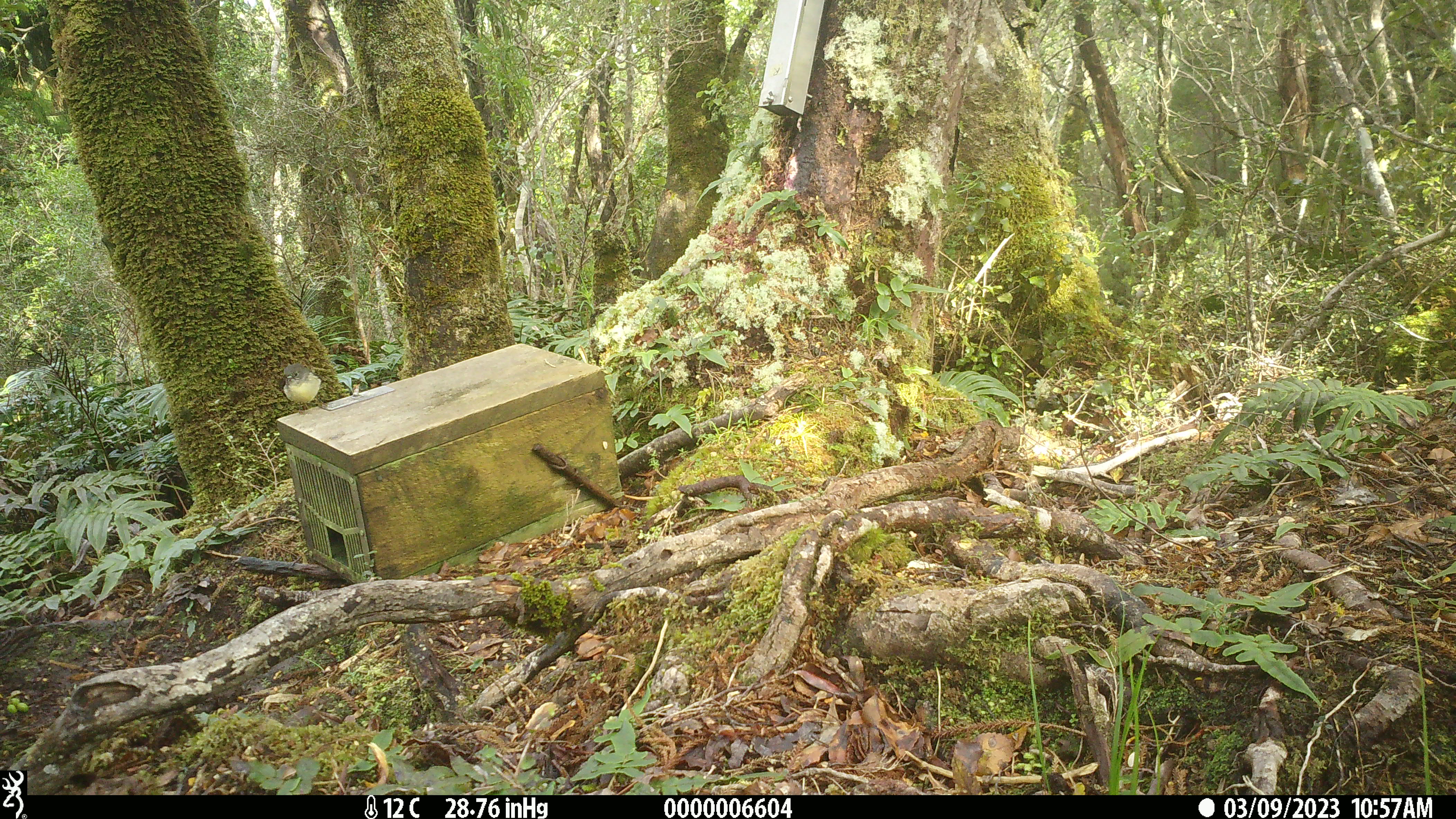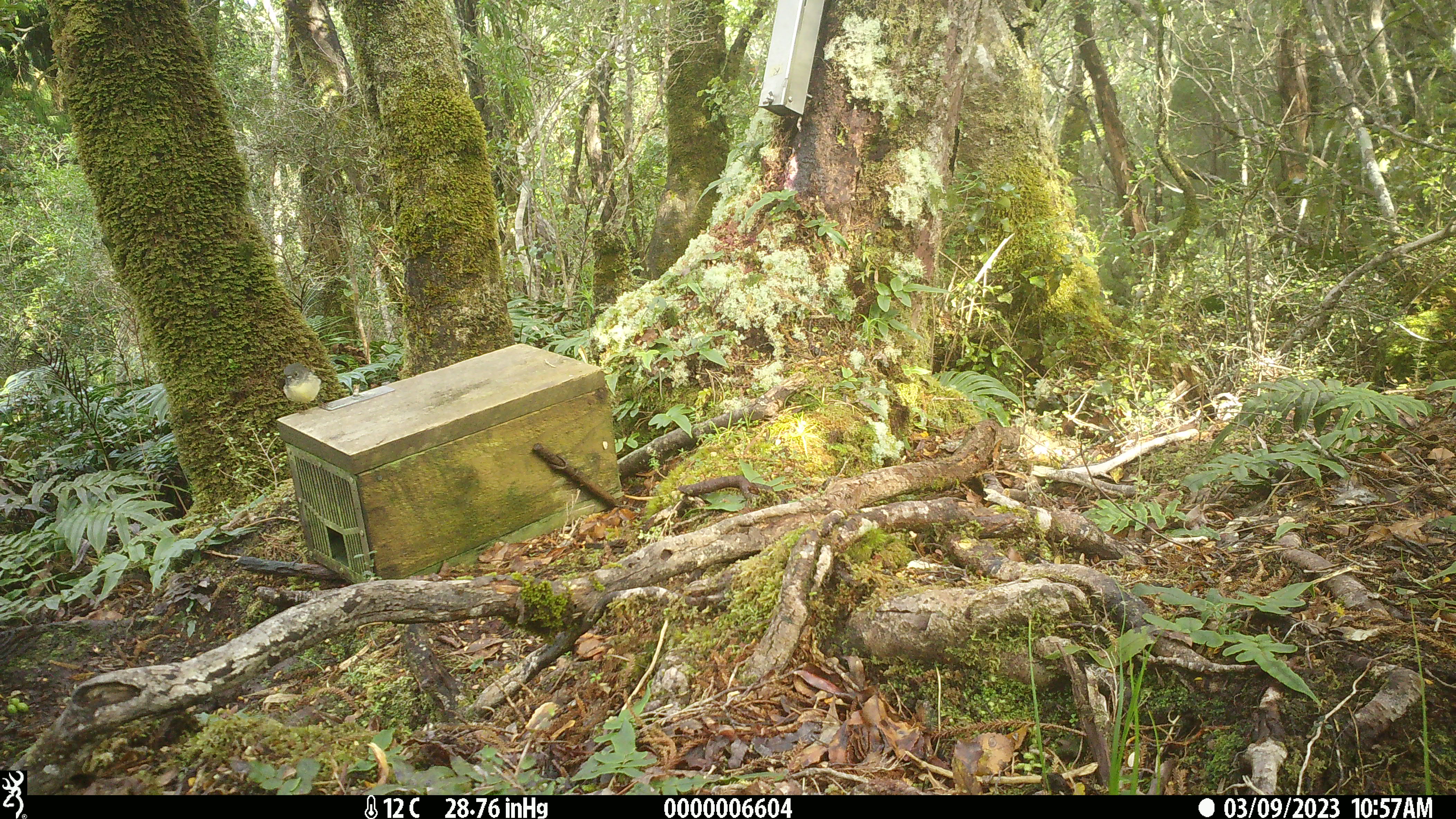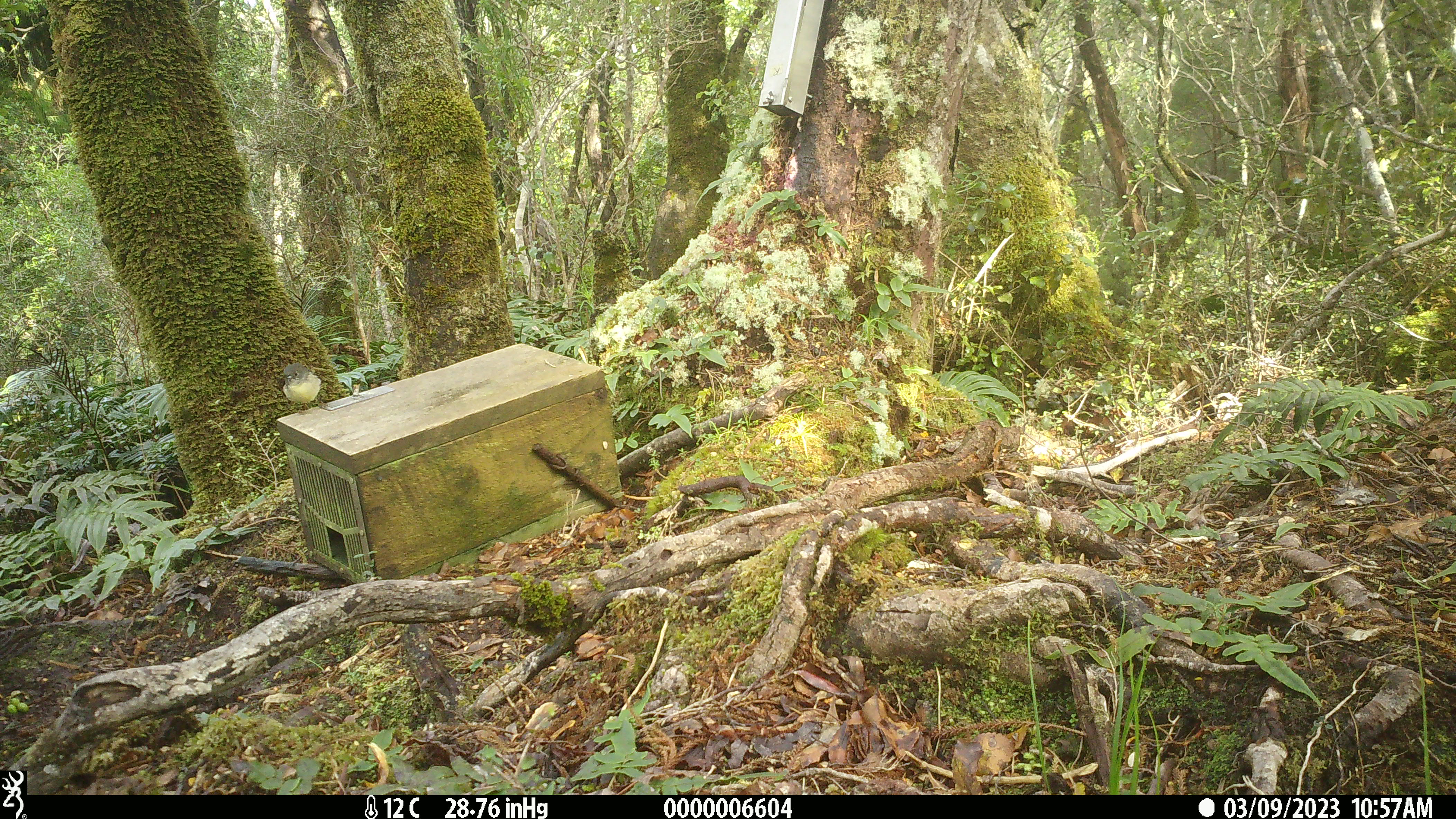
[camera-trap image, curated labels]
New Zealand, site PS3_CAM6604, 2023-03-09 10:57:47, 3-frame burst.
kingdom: Animalia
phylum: Chordata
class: Aves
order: Passeriformes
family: Petroicidae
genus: Petroica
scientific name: Petroica macrocephala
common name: tomtit